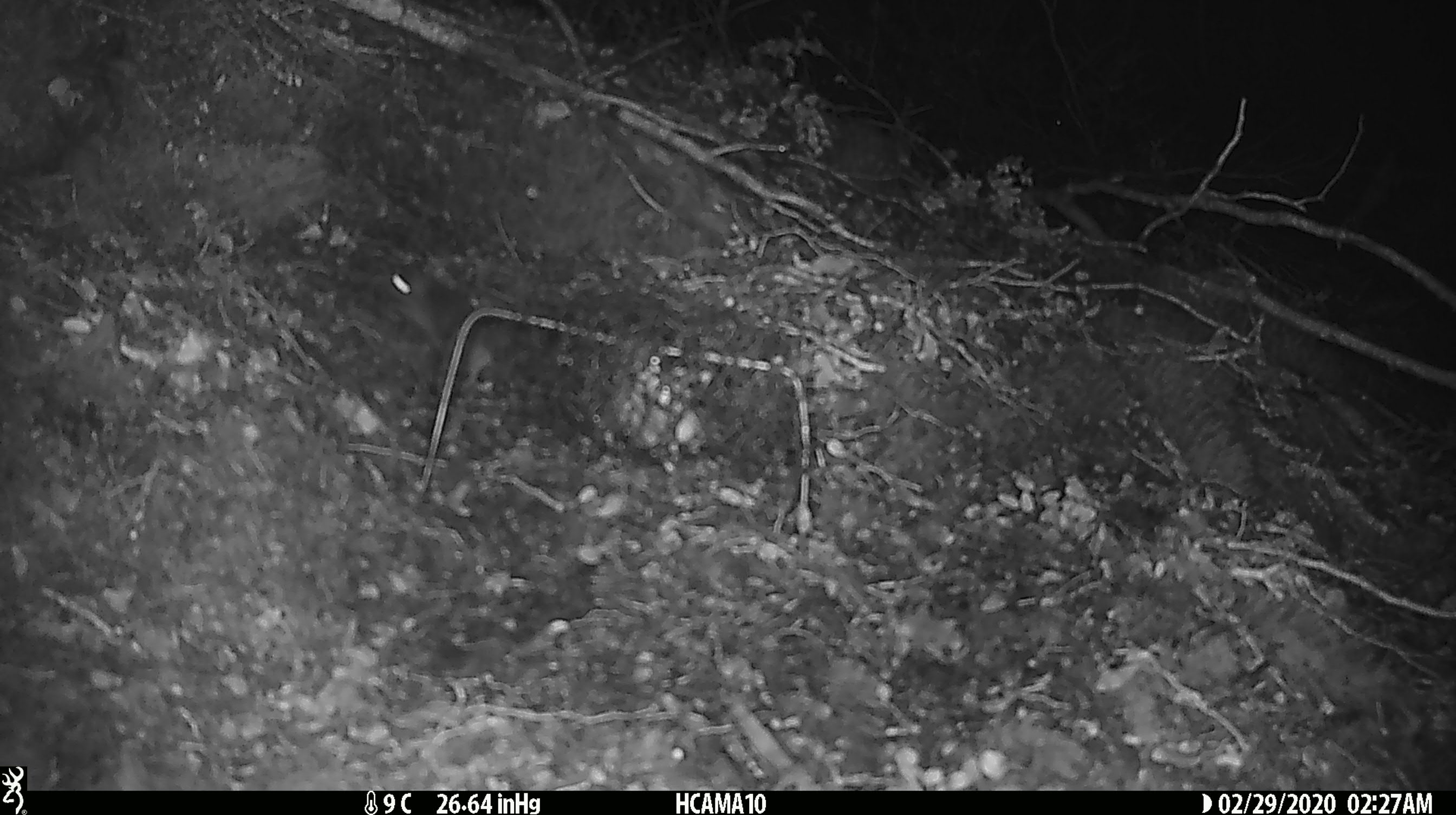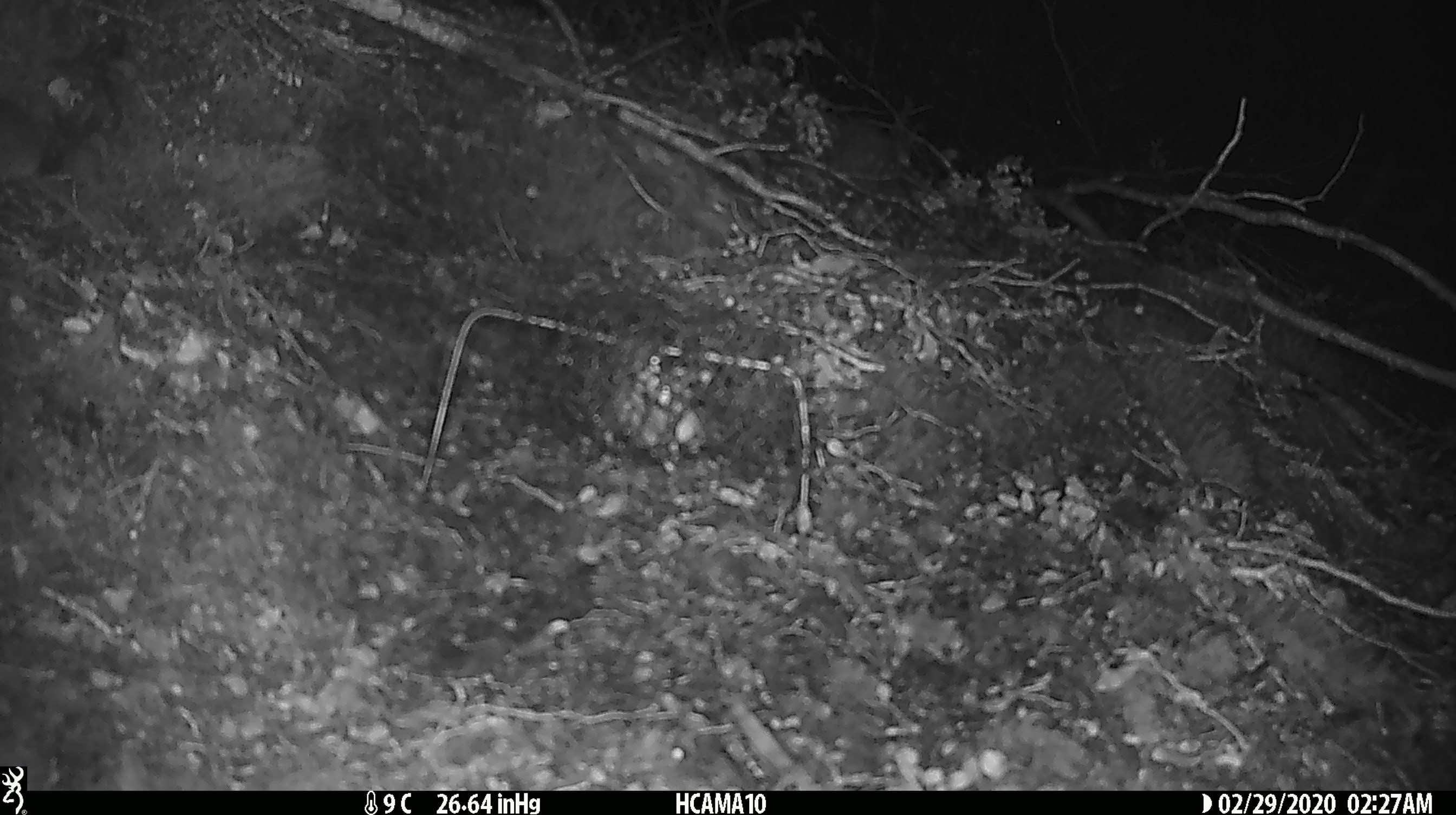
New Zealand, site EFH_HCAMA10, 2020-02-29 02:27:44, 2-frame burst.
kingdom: Animalia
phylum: Chordata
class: Mammalia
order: Rodentia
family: Muridae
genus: Mus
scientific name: Mus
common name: mouse